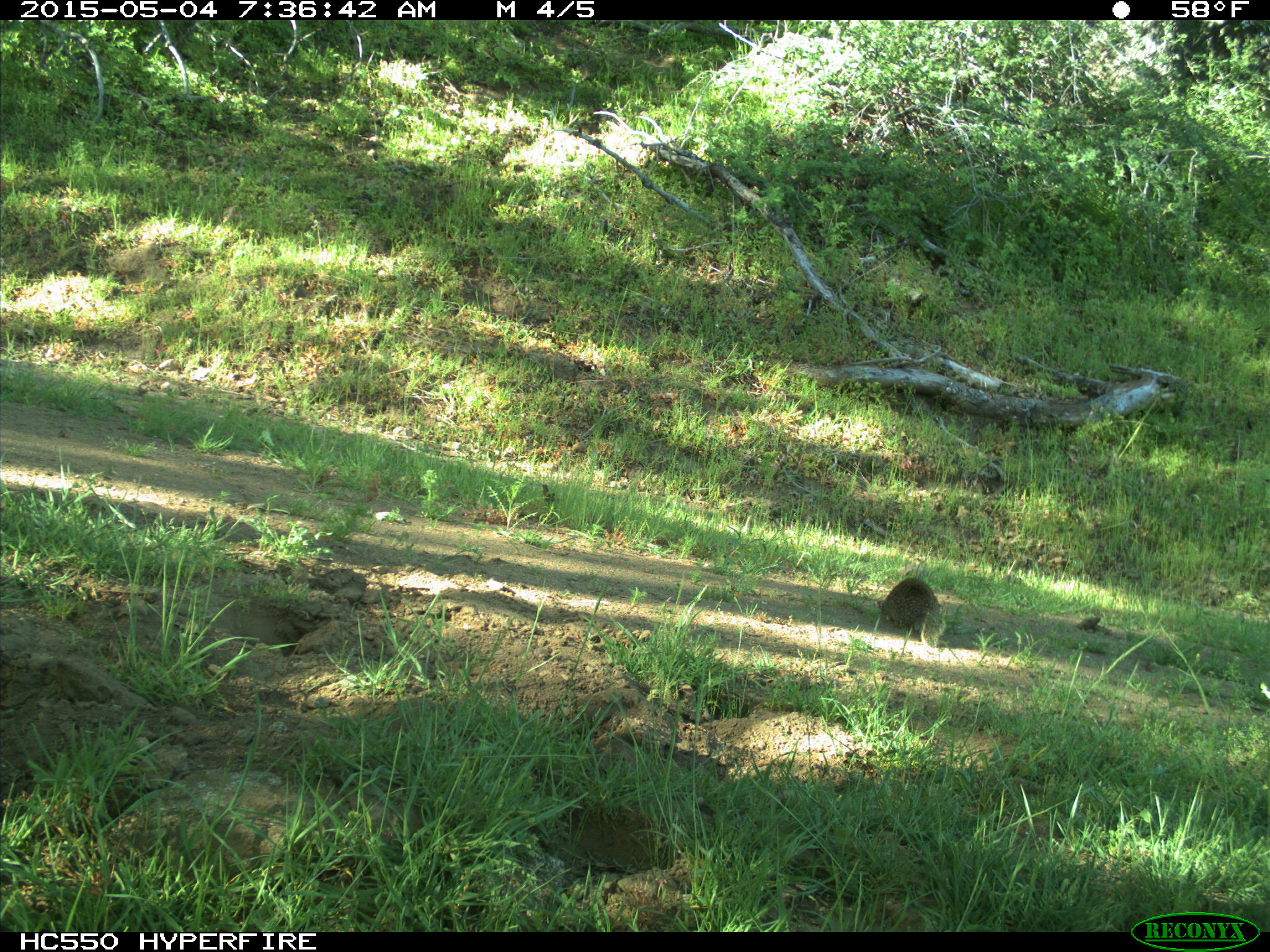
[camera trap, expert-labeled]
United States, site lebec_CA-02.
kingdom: Animalia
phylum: Chordata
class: Mammalia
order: Rodentia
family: Sciuridae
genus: Otospermophilus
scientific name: Otospermophilus beecheyi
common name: california ground squirrel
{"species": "Otospermophilus beecheyi (california ground squirrel)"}